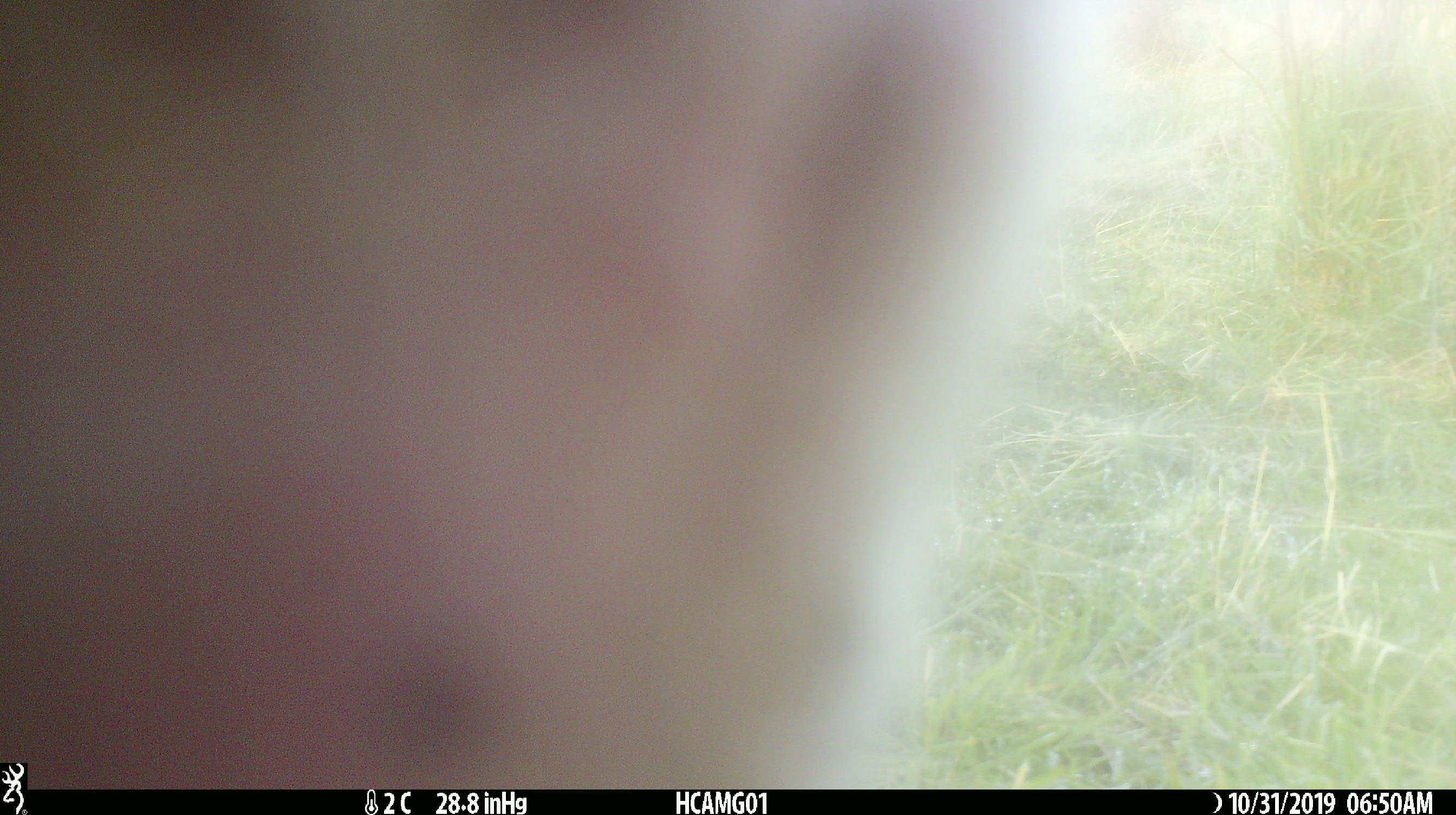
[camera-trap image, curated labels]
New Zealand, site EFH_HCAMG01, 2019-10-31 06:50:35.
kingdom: Animalia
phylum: Chordata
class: Mammalia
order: Artiodactyla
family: Bovidae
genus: Bos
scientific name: Bos taurus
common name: domestic cow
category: cow